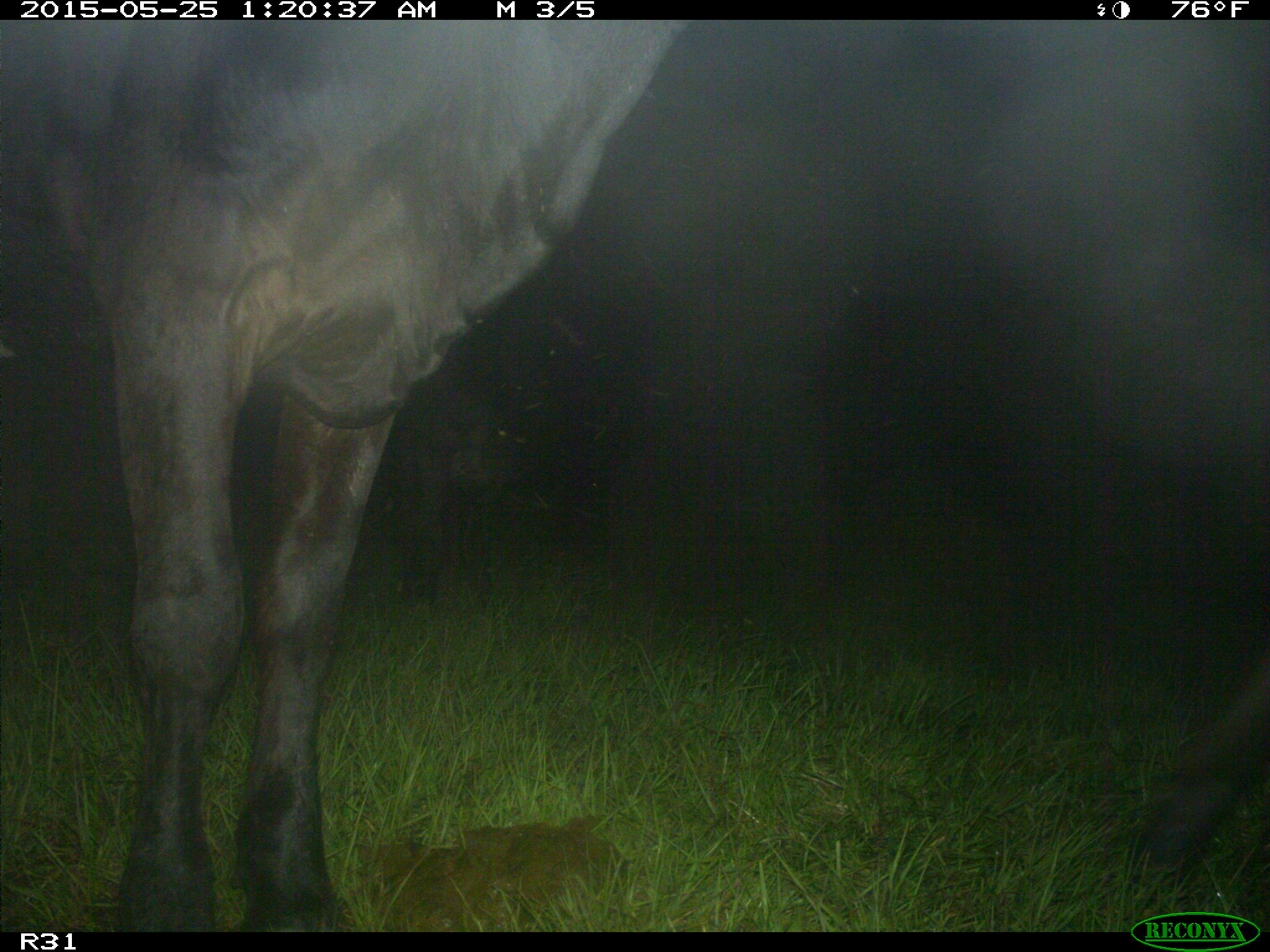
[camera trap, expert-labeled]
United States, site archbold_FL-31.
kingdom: Animalia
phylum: Chordata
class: Mammalia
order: Artiodactyla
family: Bovidae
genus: Bos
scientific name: Bos taurus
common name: domestic cow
Bos taurus (domestic cow).